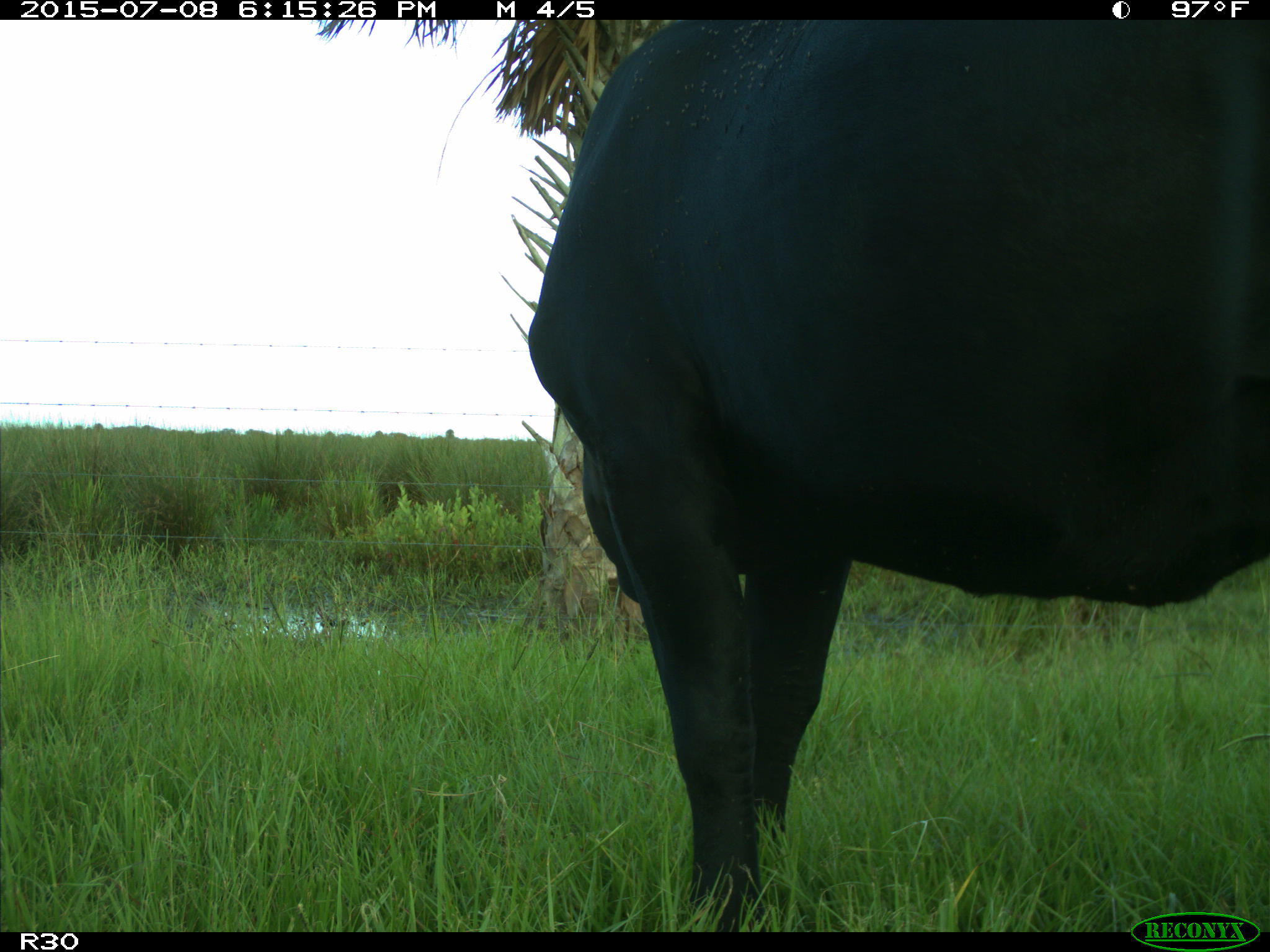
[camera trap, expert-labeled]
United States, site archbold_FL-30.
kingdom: Animalia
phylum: Chordata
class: Mammalia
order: Artiodactyla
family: Bovidae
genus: Bos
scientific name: Bos taurus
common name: domestic cow